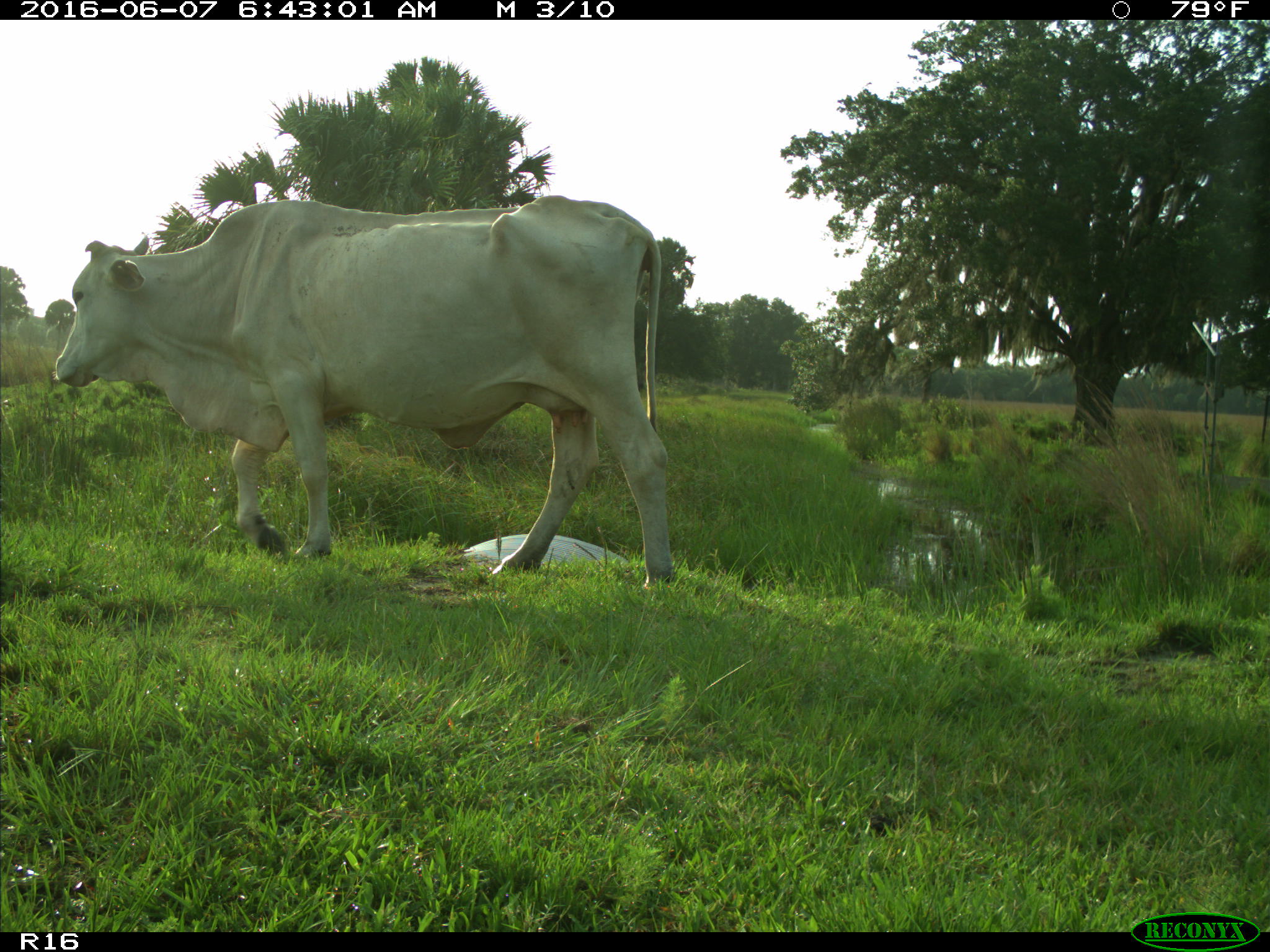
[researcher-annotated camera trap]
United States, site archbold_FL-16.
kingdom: Animalia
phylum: Chordata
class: Mammalia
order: Artiodactyla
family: Bovidae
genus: Bos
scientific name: Bos taurus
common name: domestic cow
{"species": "Bos taurus (domestic cow)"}